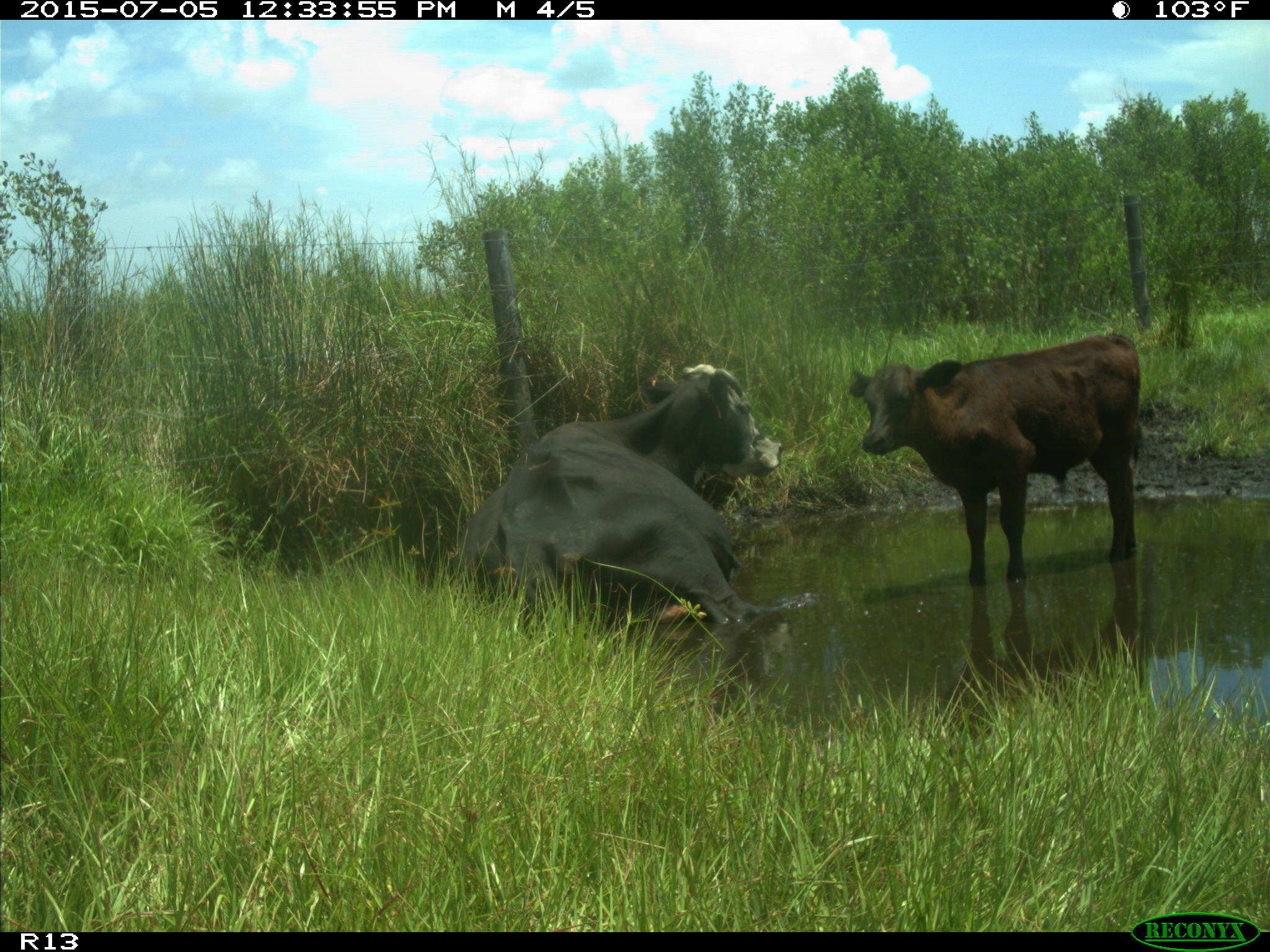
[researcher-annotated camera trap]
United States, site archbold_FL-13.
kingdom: Animalia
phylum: Chordata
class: Mammalia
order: Artiodactyla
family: Bovidae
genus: Bos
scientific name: Bos taurus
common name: domestic cow